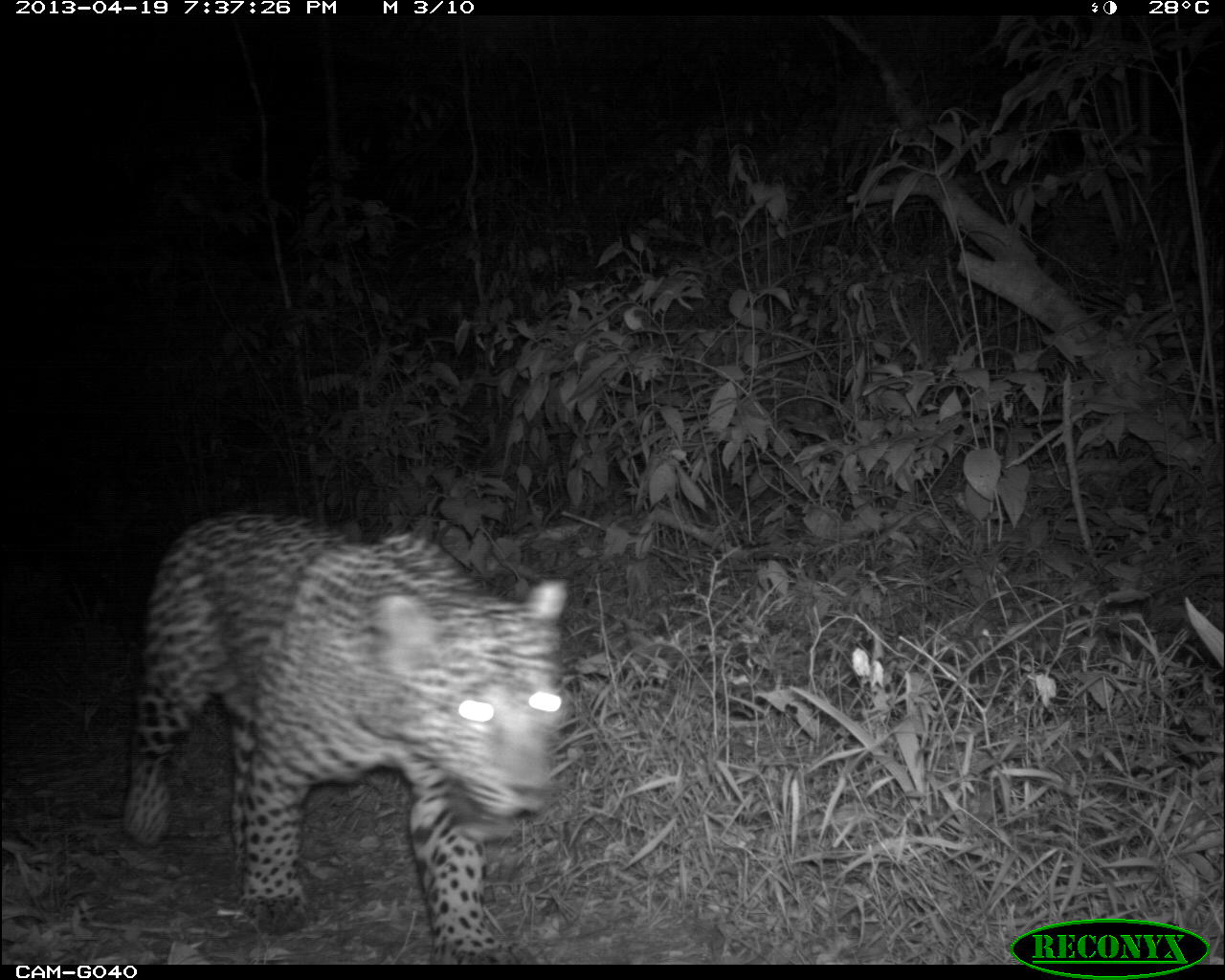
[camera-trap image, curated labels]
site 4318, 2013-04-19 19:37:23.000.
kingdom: Animalia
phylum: Chordata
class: Mammalia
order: Carnivora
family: Felidae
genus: Panthera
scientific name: Panthera onca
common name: jaguar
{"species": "Panthera onca (jaguar)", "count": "1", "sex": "male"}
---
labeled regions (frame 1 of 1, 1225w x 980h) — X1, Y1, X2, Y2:
panthera onca: 121, 512, 569, 964